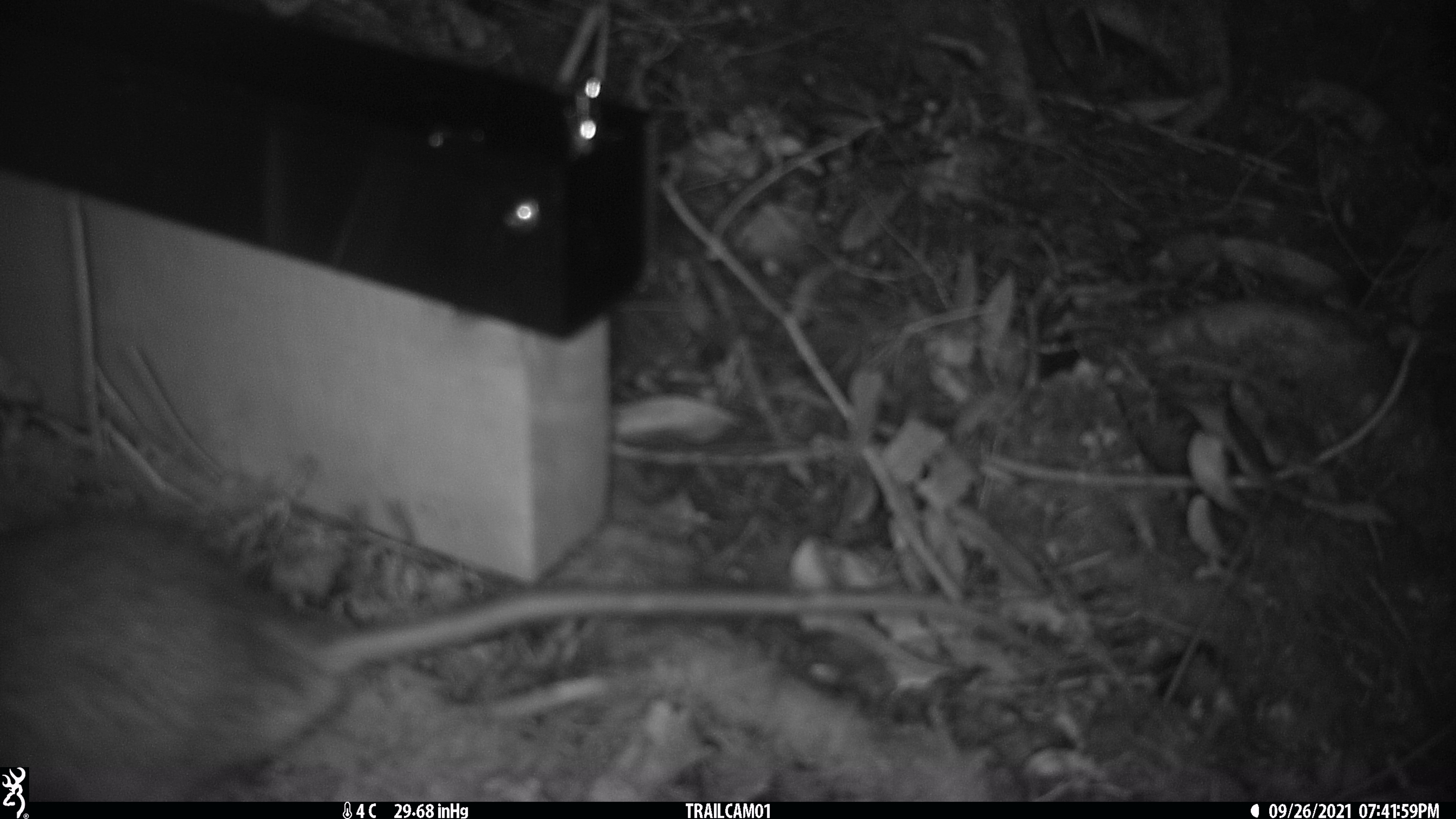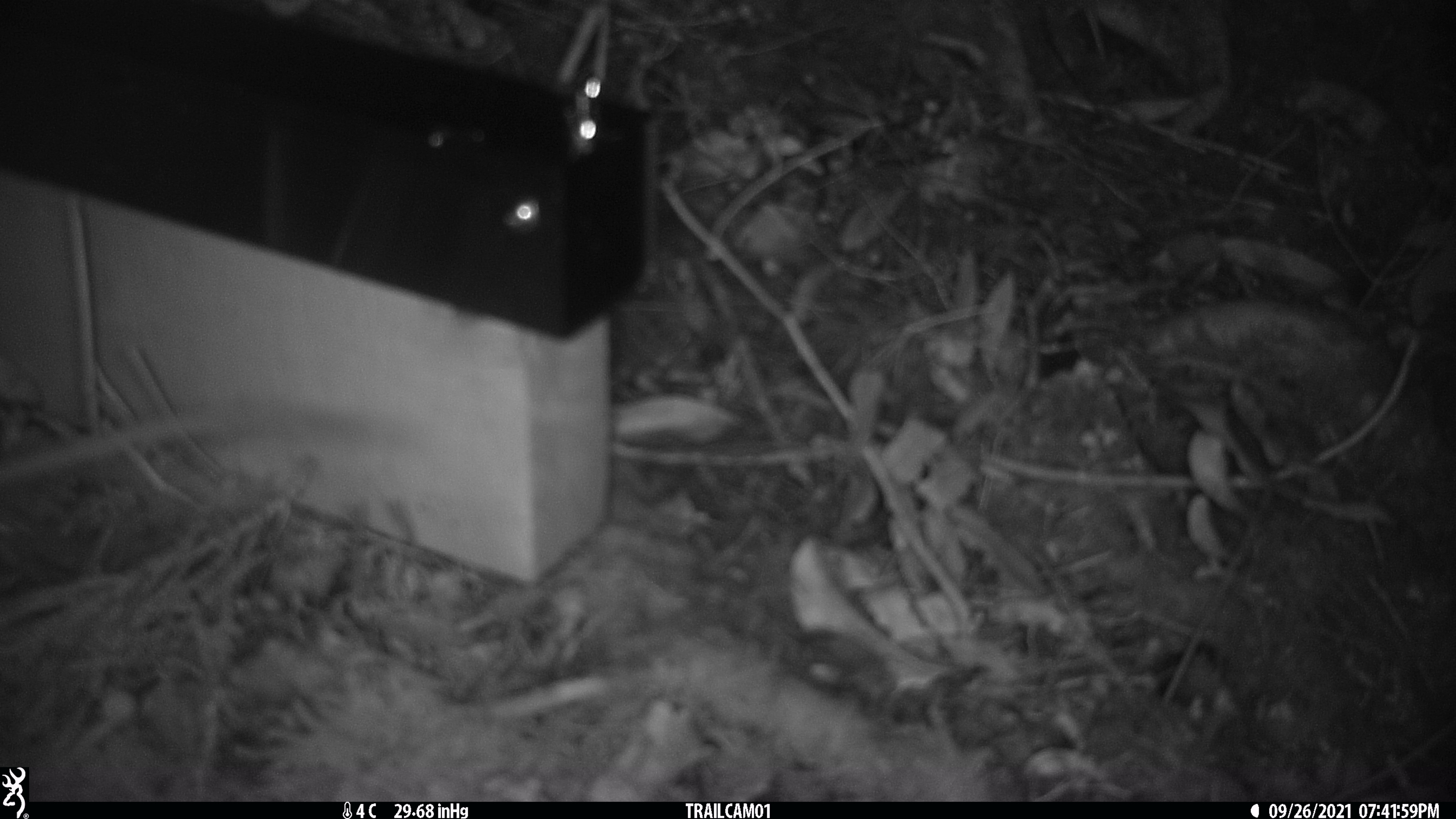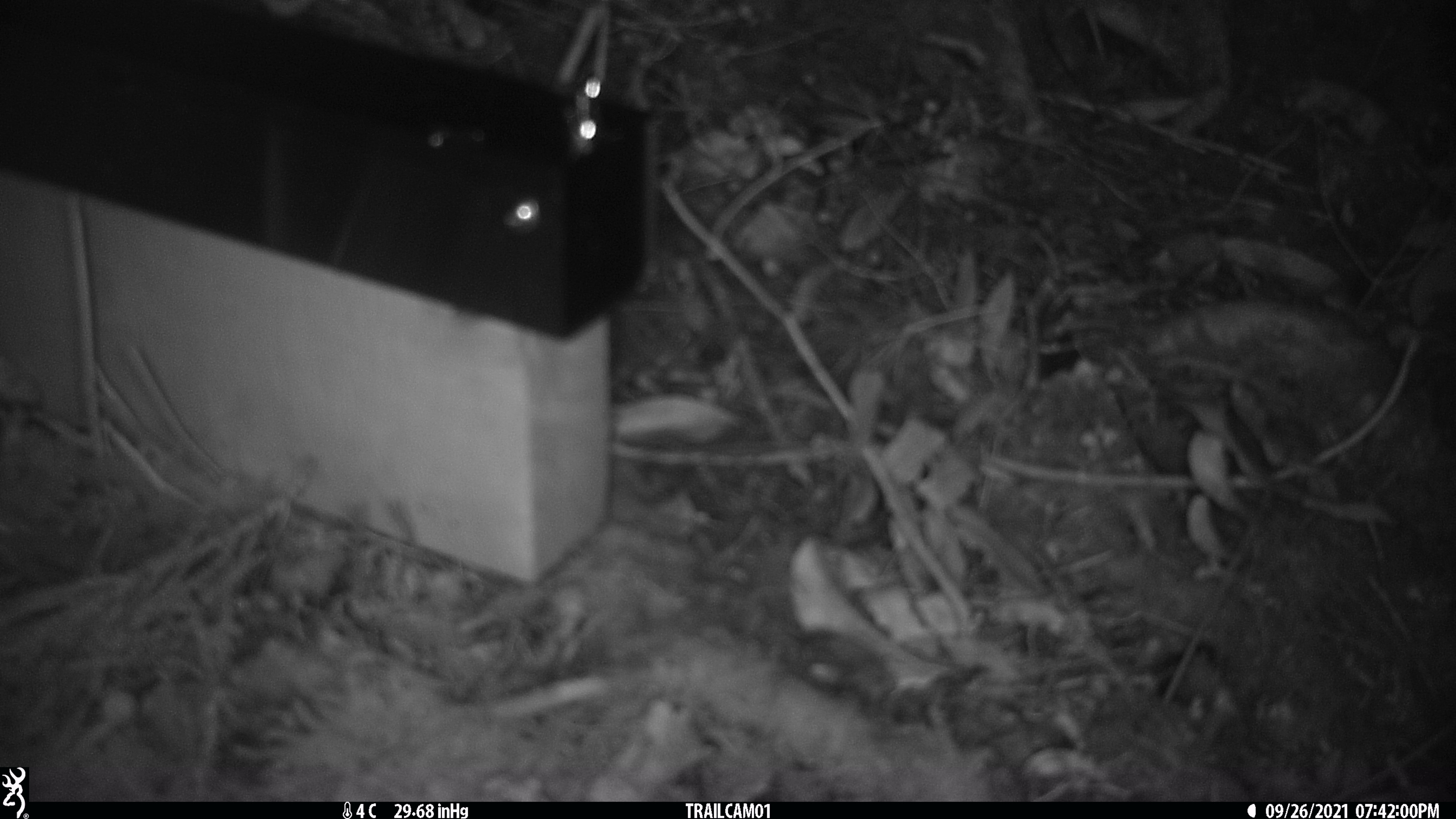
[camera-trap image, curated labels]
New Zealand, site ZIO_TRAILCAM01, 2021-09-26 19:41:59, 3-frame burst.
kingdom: Animalia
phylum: Chordata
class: Mammalia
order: Rodentia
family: Muridae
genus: Rattus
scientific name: Rattus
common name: rat